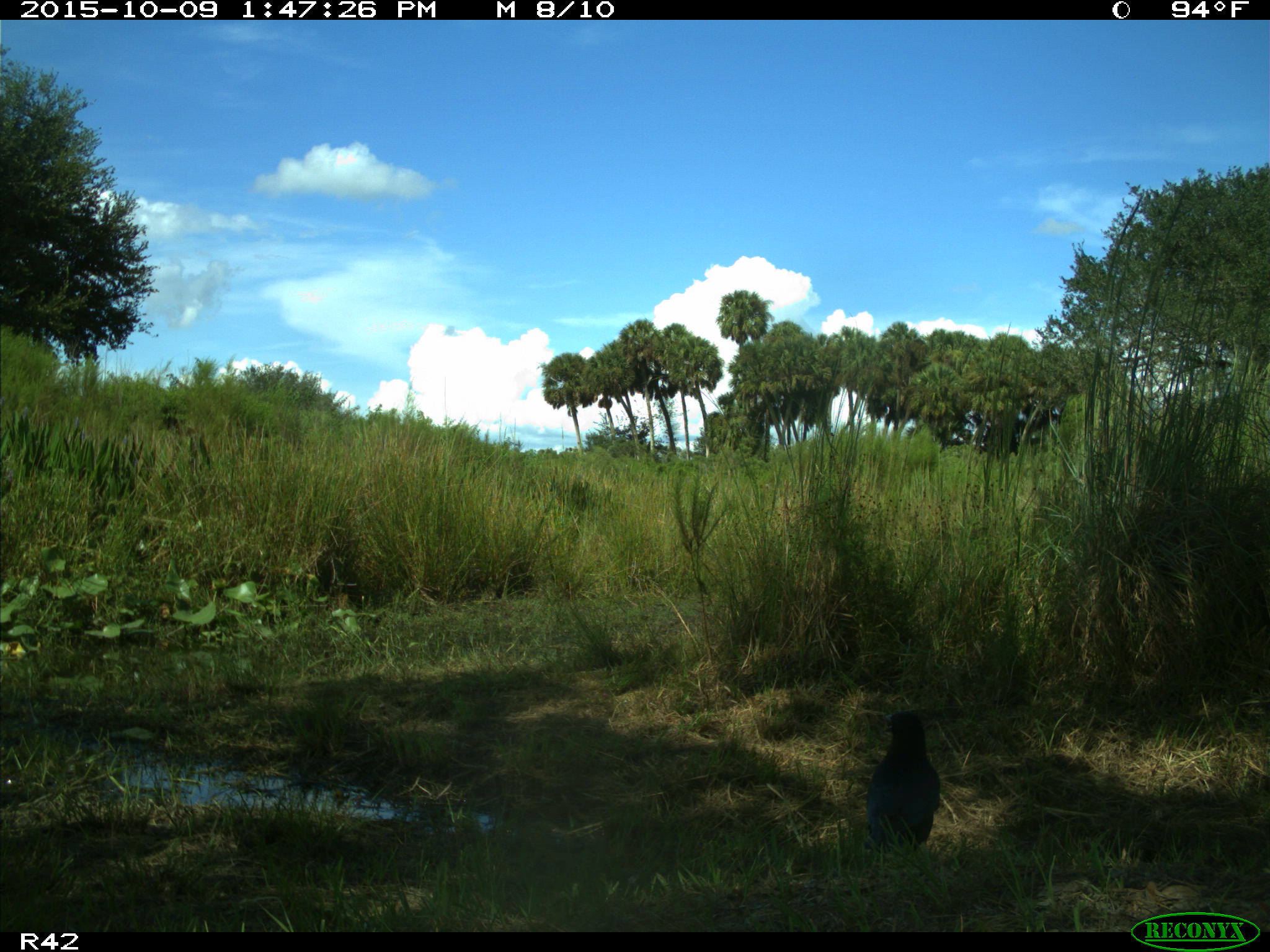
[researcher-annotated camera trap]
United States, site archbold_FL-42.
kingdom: Animalia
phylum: Chordata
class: Aves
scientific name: Aves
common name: birds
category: unidentified bird